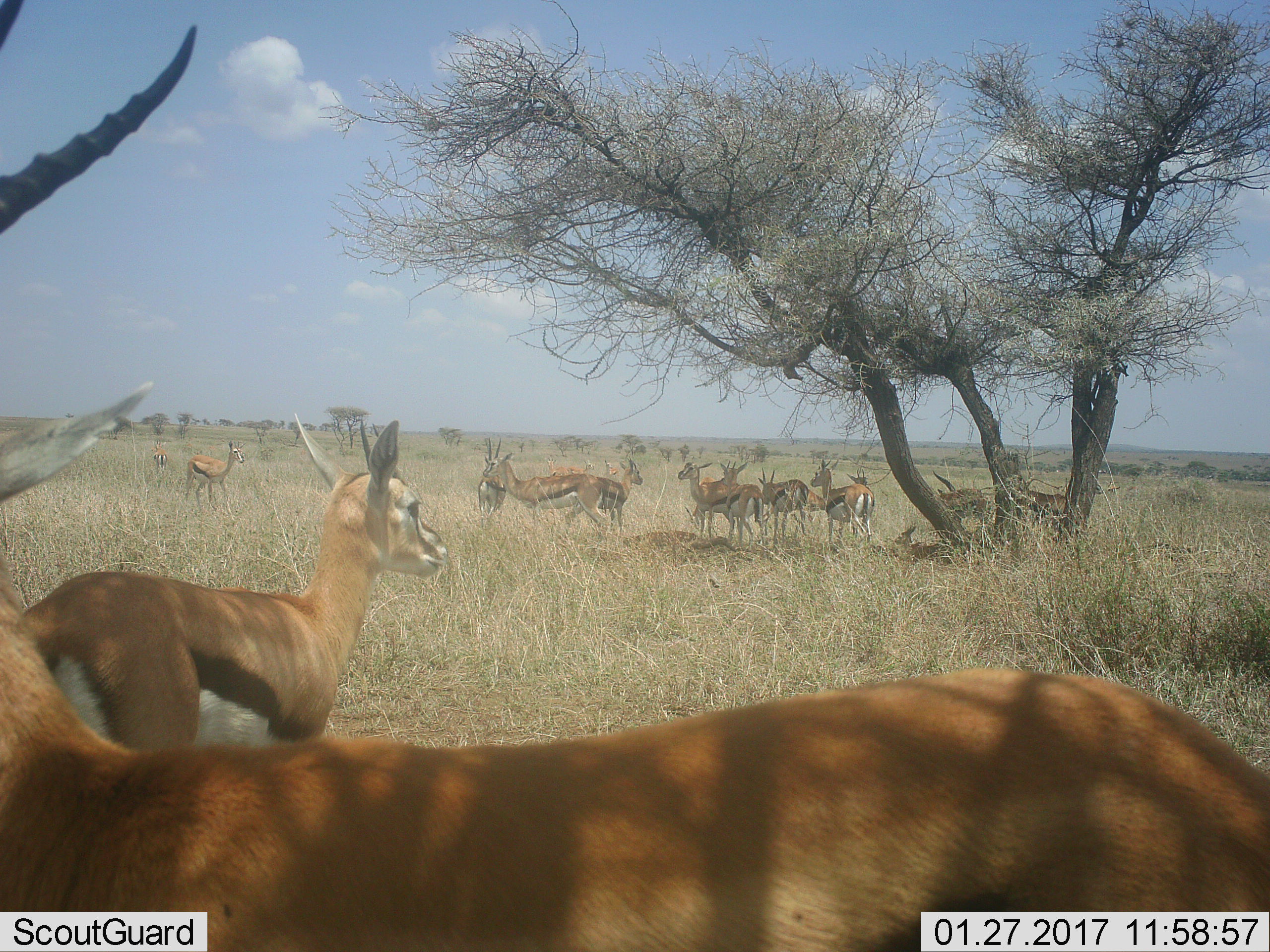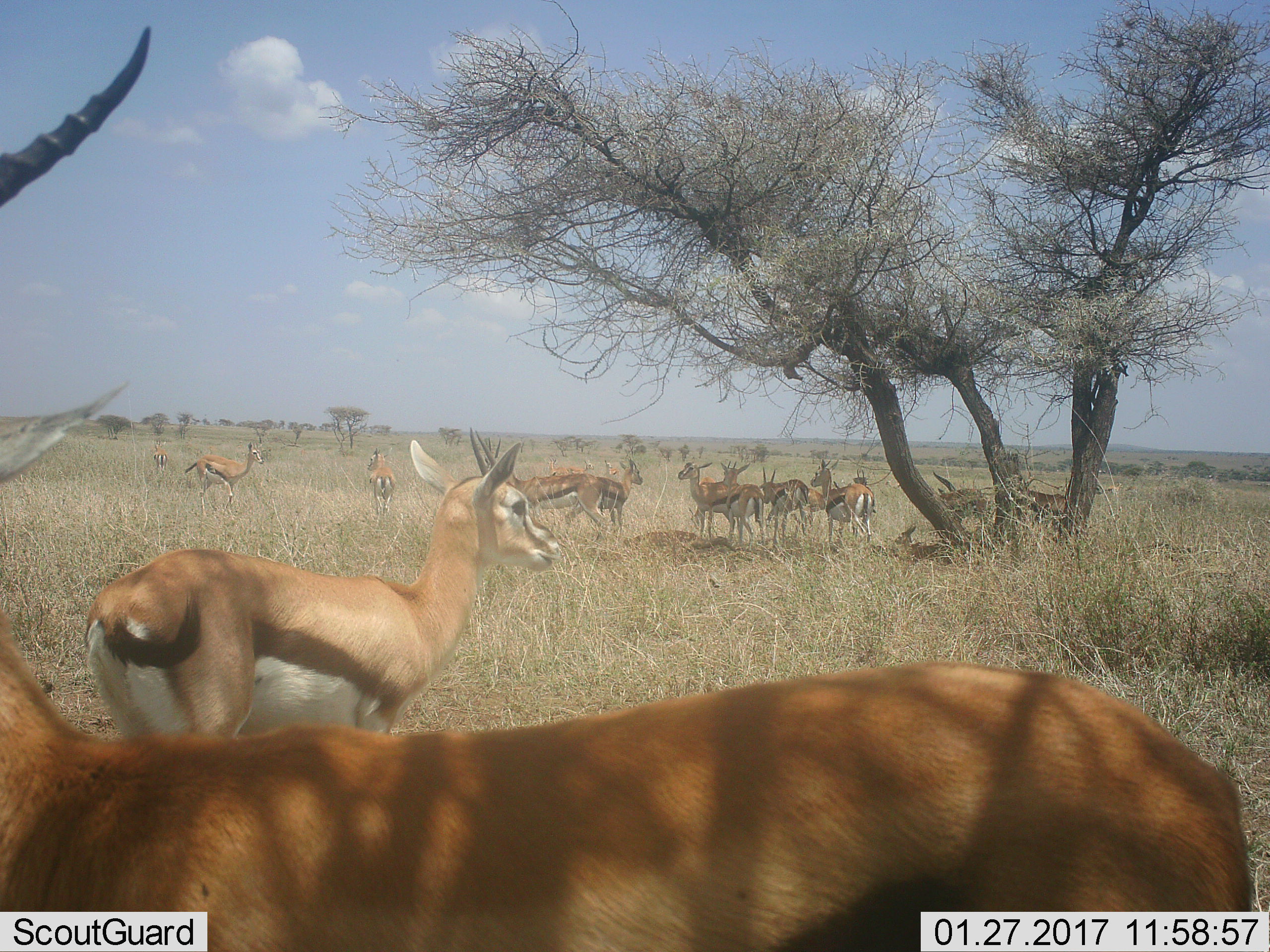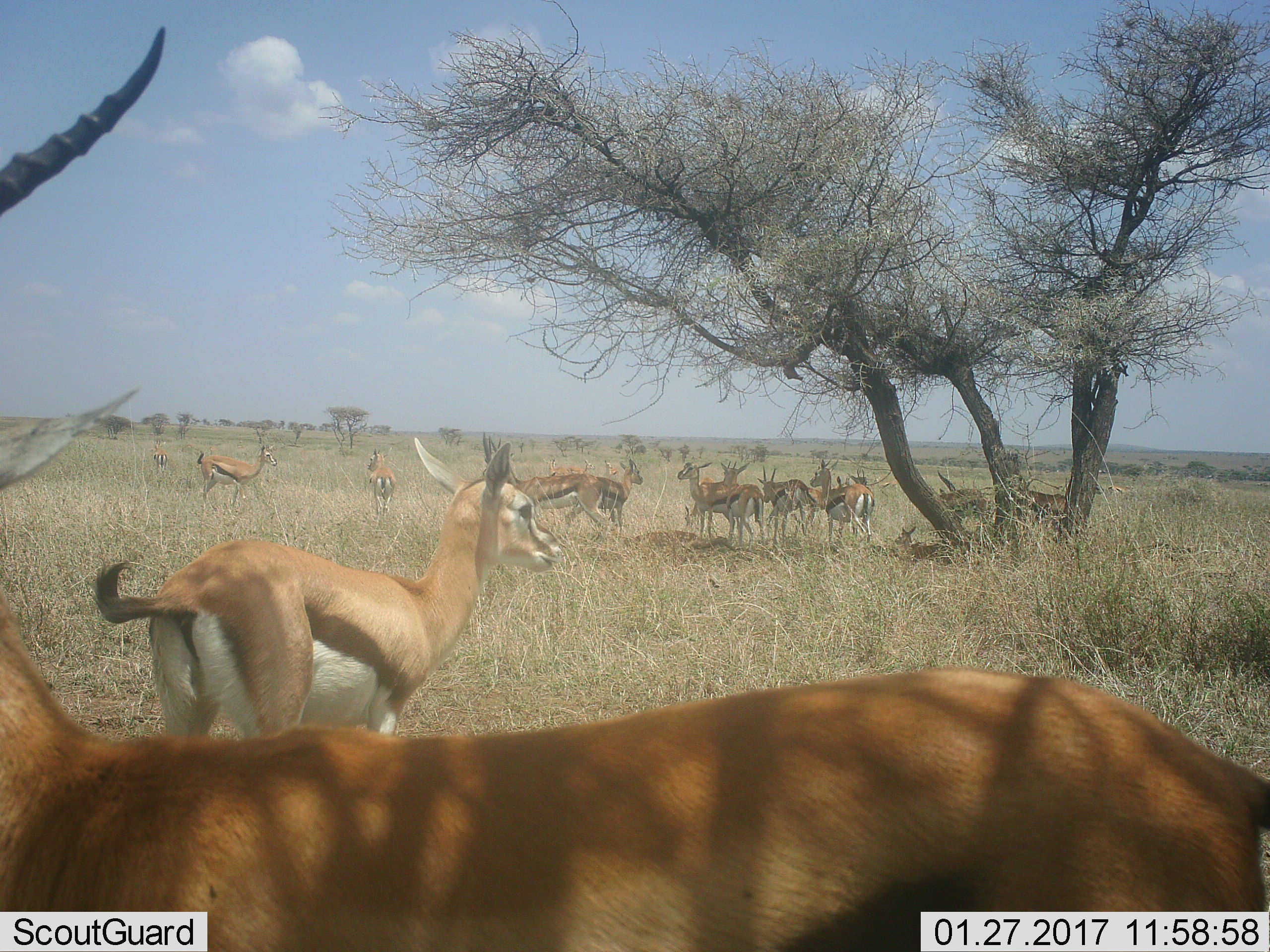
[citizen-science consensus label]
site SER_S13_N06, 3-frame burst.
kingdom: Animalia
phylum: Chordata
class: Mammalia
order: Artiodactyla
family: Bovidae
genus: Eudorcas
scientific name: Eudorcas thomsonii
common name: thomson's gazelle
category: gazellethomsons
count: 11-50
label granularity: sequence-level